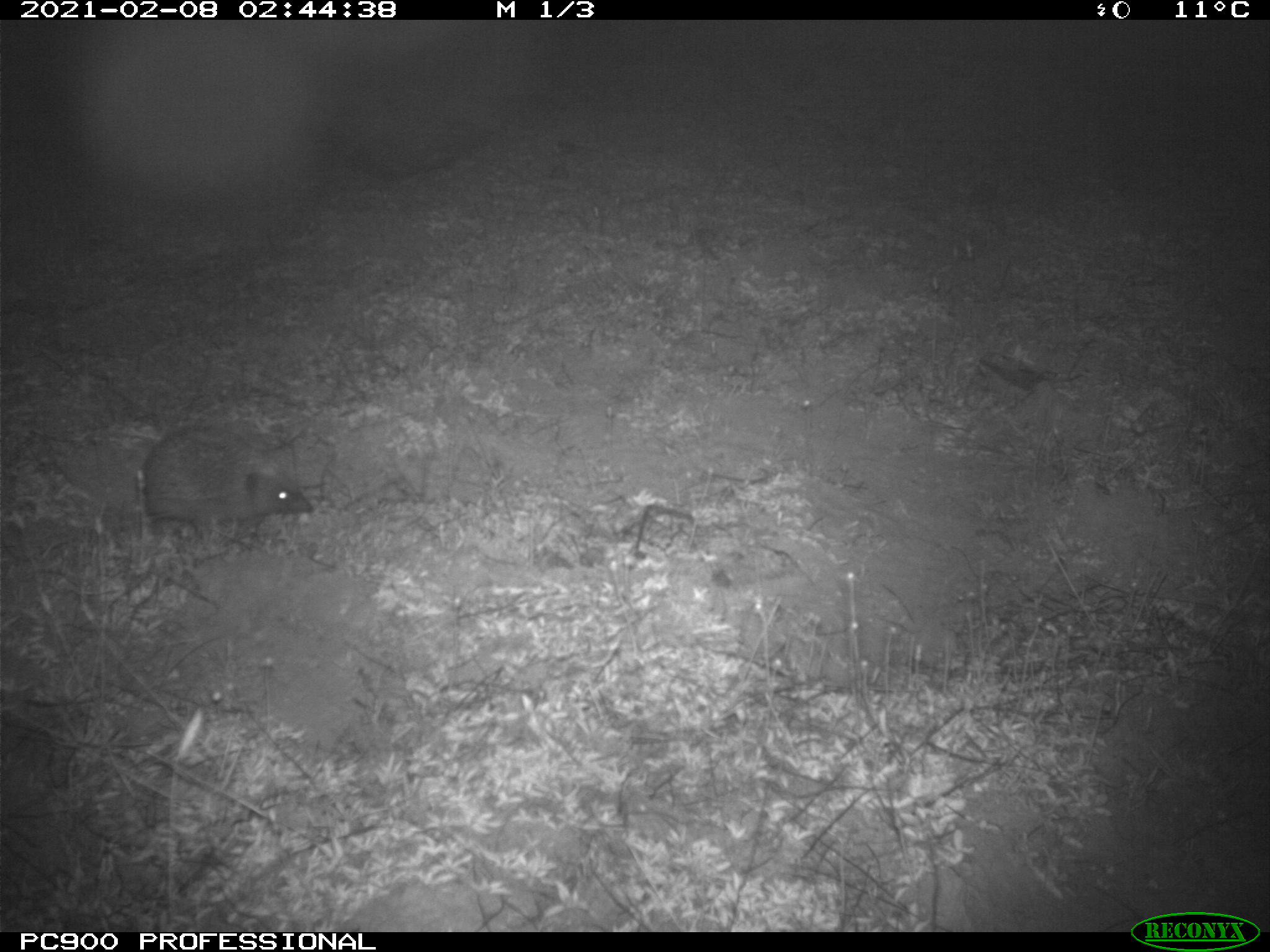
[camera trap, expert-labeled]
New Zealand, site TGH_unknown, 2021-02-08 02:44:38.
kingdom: Animalia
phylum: Chordata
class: Mammalia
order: Eulipotyphla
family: Erinaceidae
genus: Erinaceus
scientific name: Erinaceus europaeus europaeus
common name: european hedgehog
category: hedgehog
Hedgehog (european hedgehog) (Erinaceus europaeus europaeus).